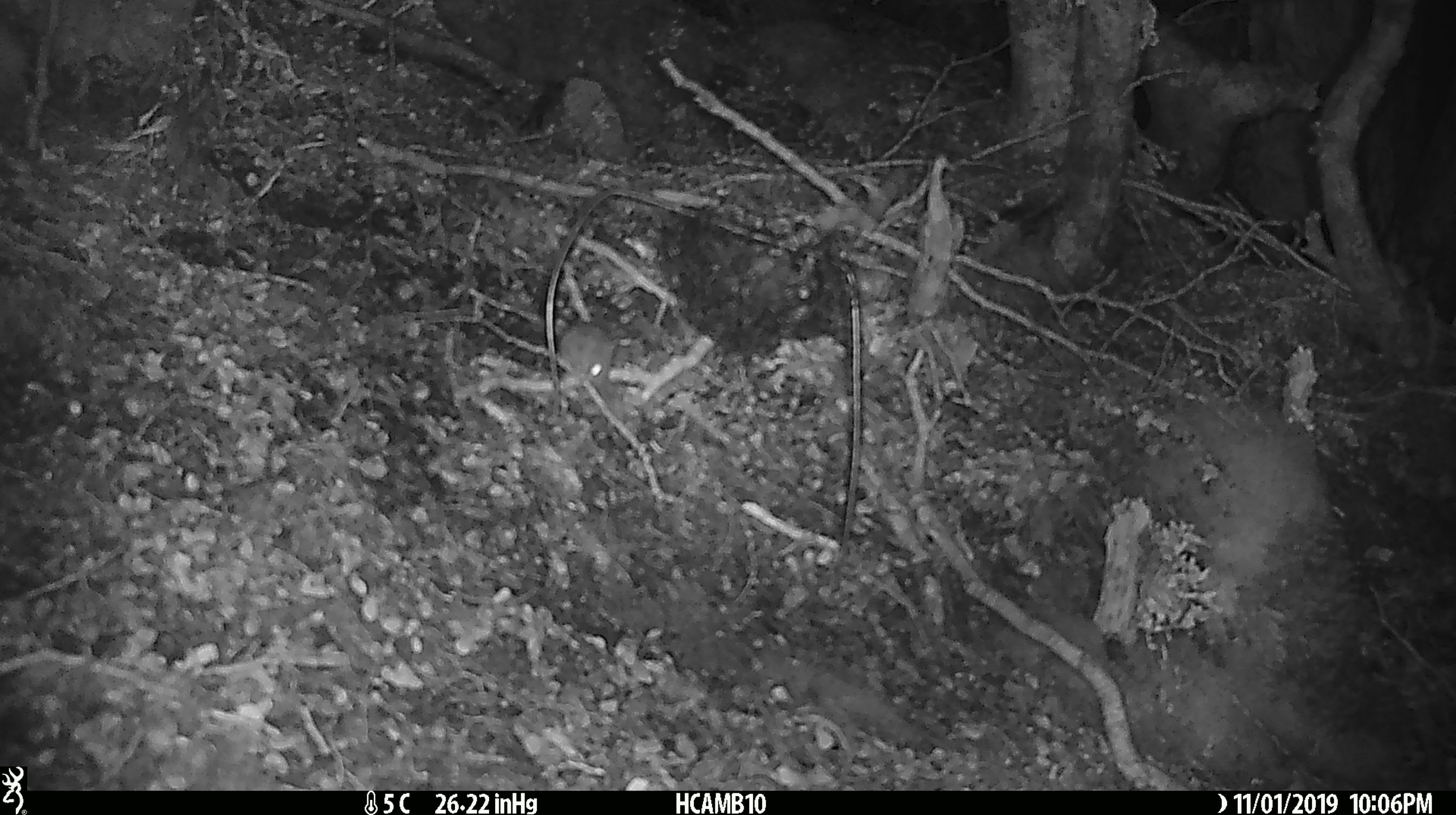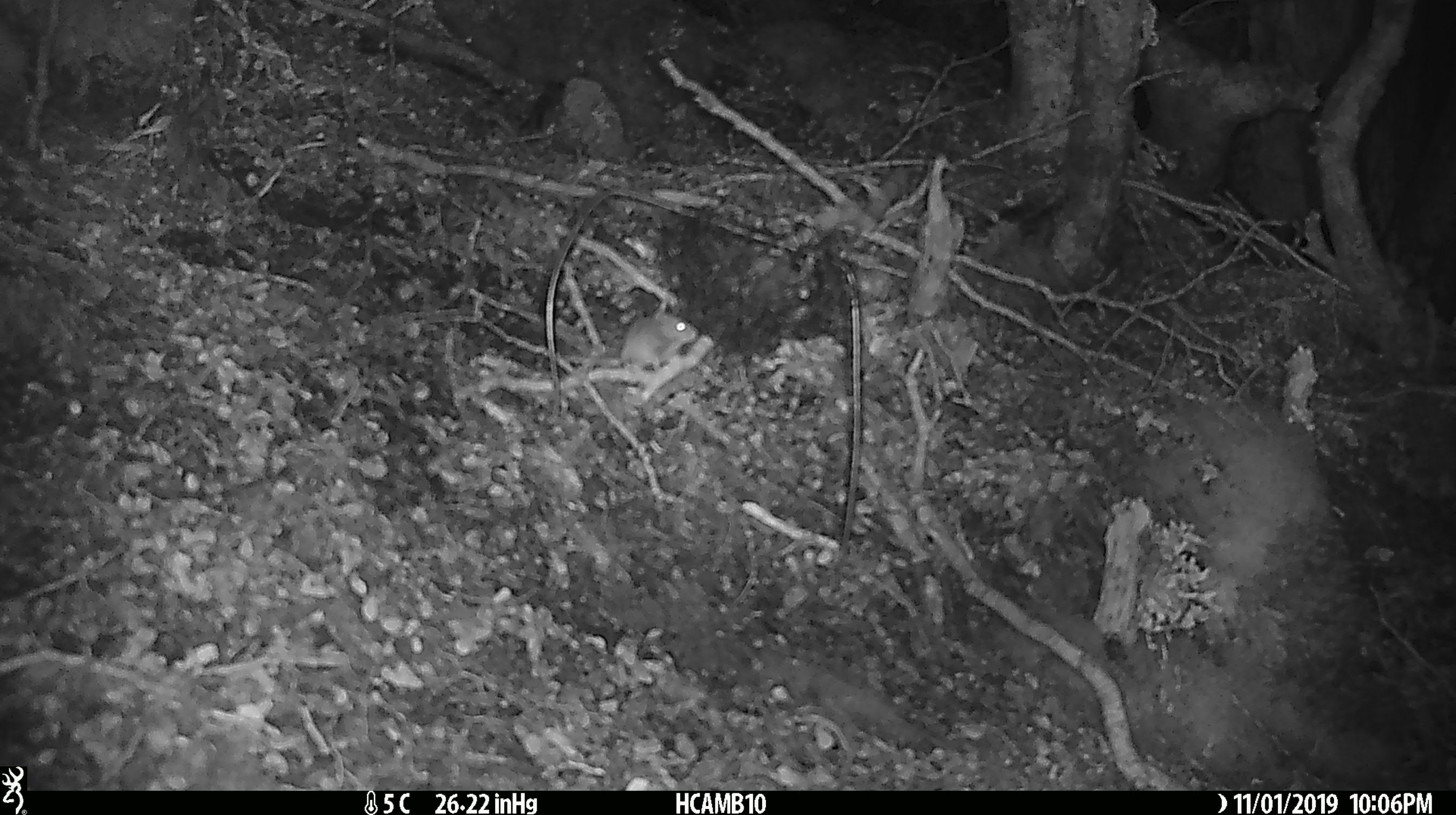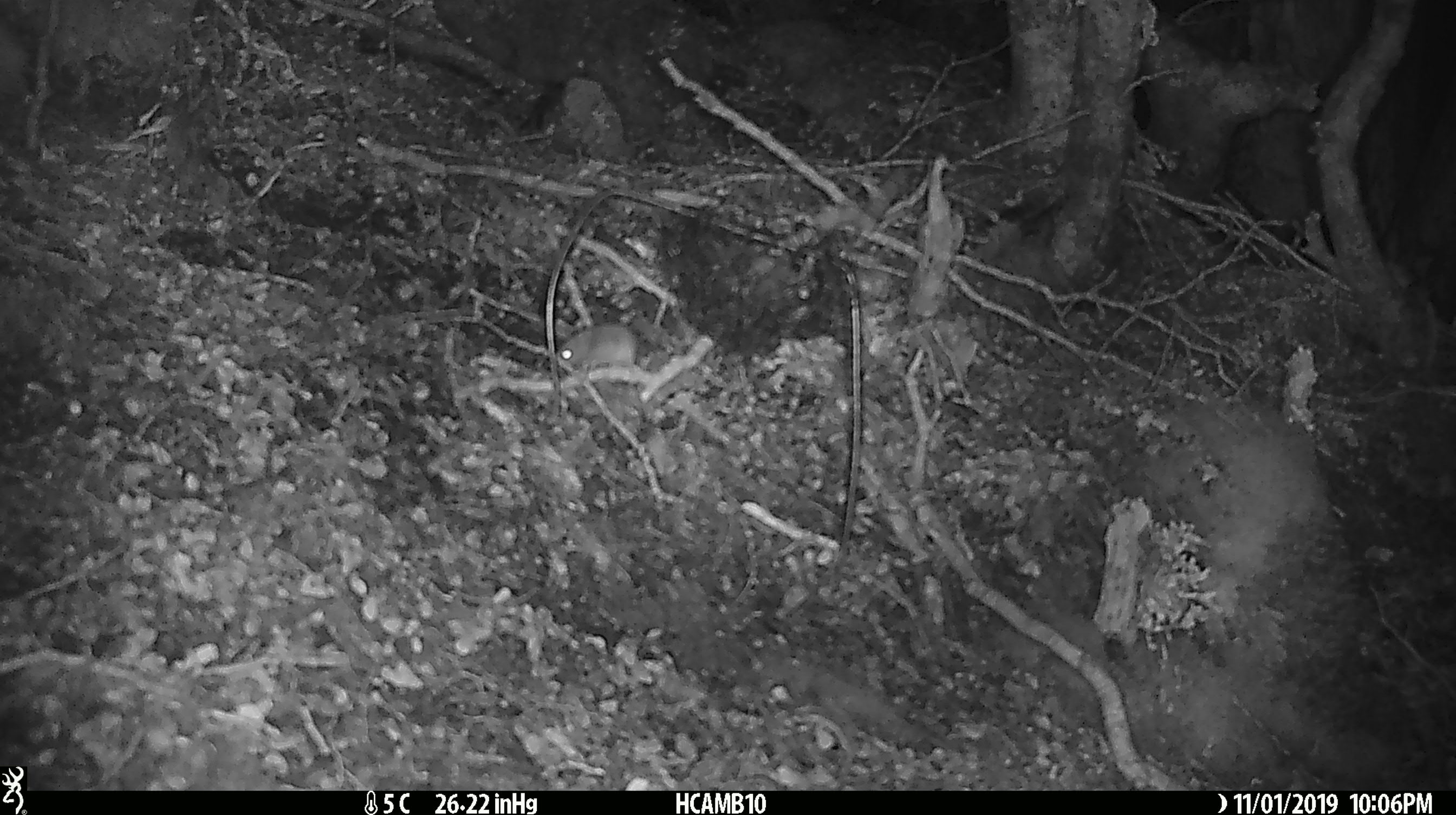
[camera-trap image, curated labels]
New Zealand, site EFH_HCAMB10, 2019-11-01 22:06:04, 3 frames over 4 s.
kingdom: Animalia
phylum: Chordata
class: Mammalia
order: Rodentia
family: Muridae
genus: Mus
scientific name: Mus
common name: mouse